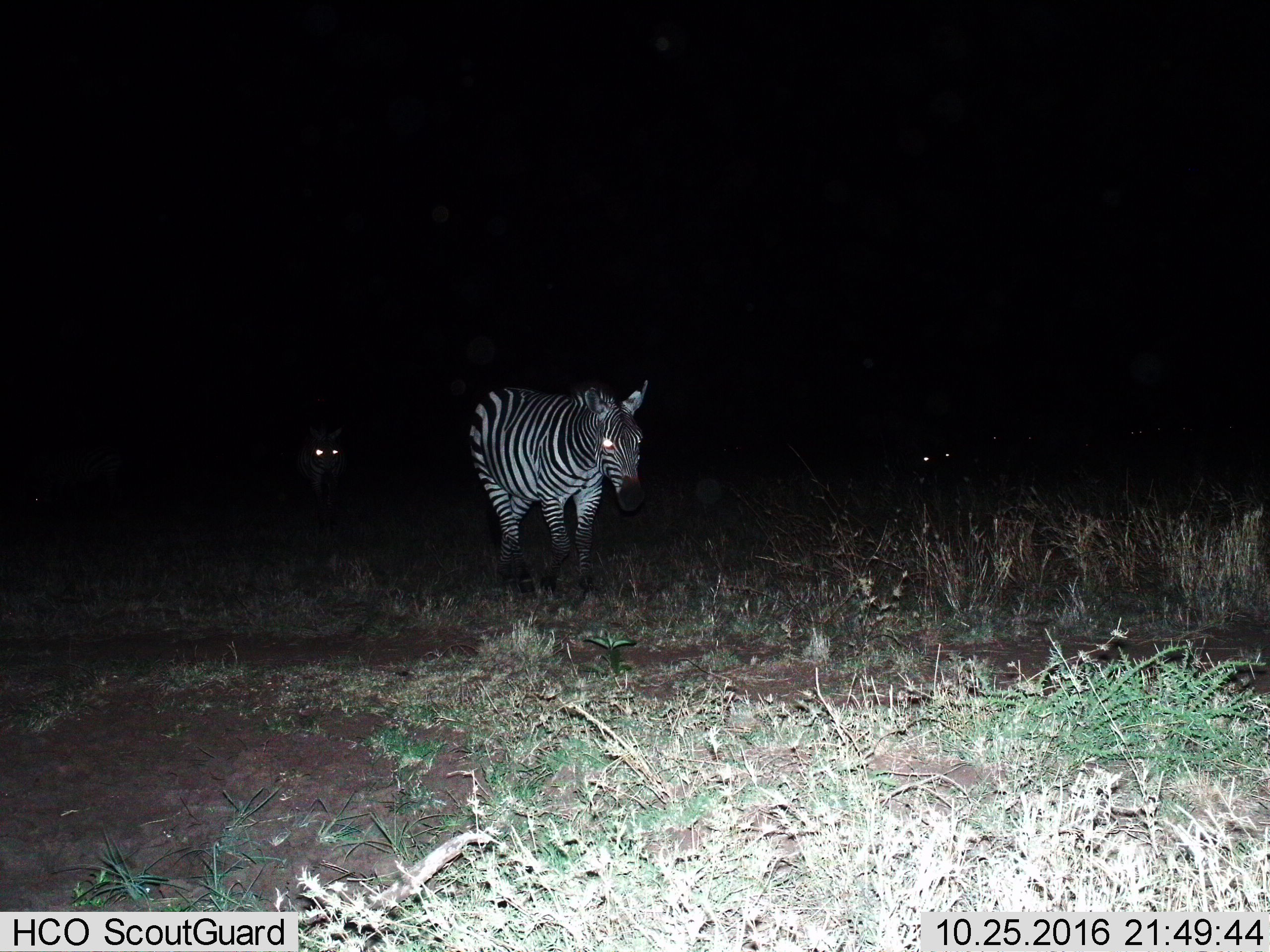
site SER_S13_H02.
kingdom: Animalia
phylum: Chordata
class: Mammalia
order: Perissodactyla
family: Equidae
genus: Equus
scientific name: Equus quagga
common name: plains zebra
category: zebraplains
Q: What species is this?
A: Zebraplains (plains zebra) (Equus quagga).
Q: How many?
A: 2.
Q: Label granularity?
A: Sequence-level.